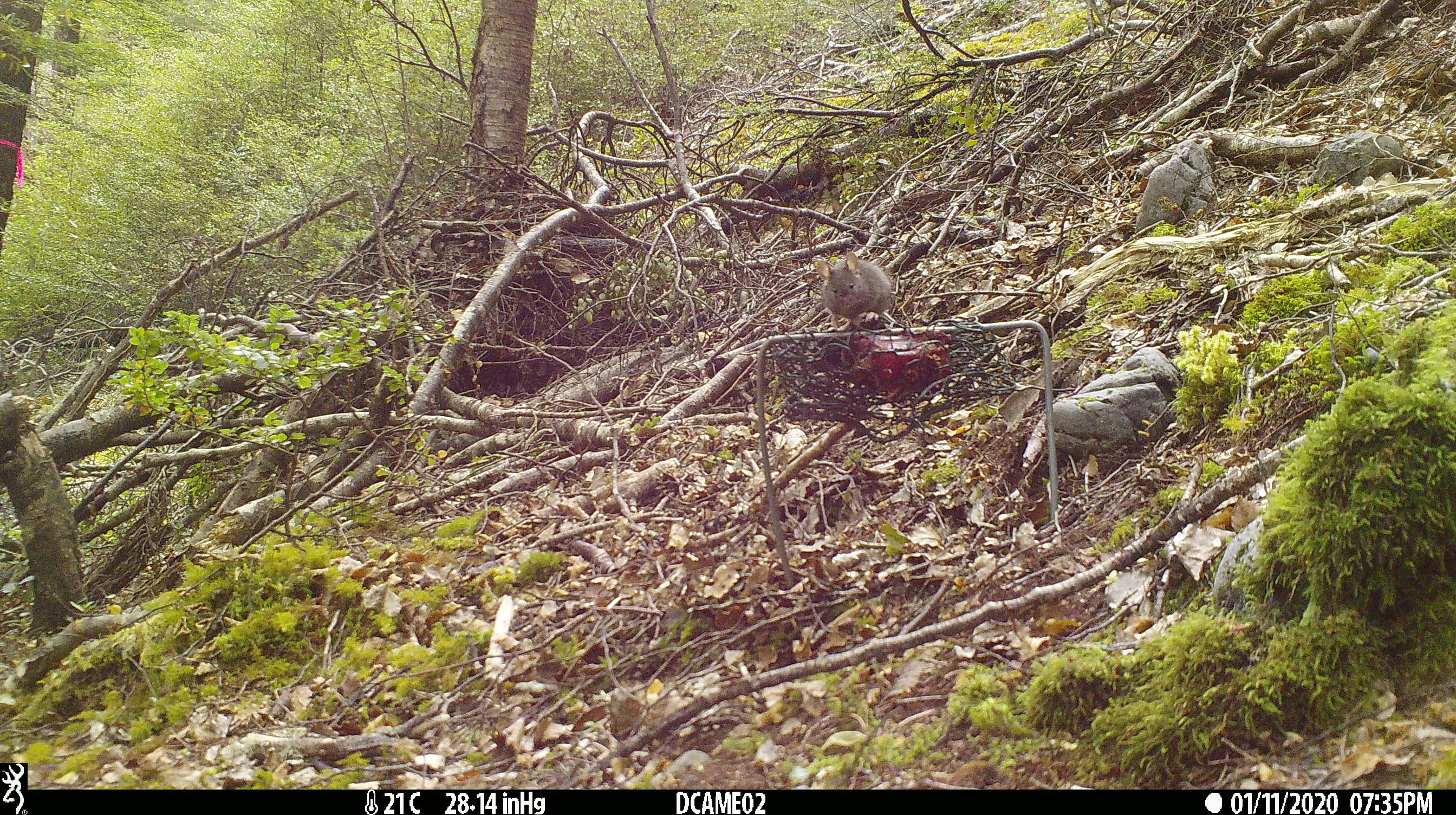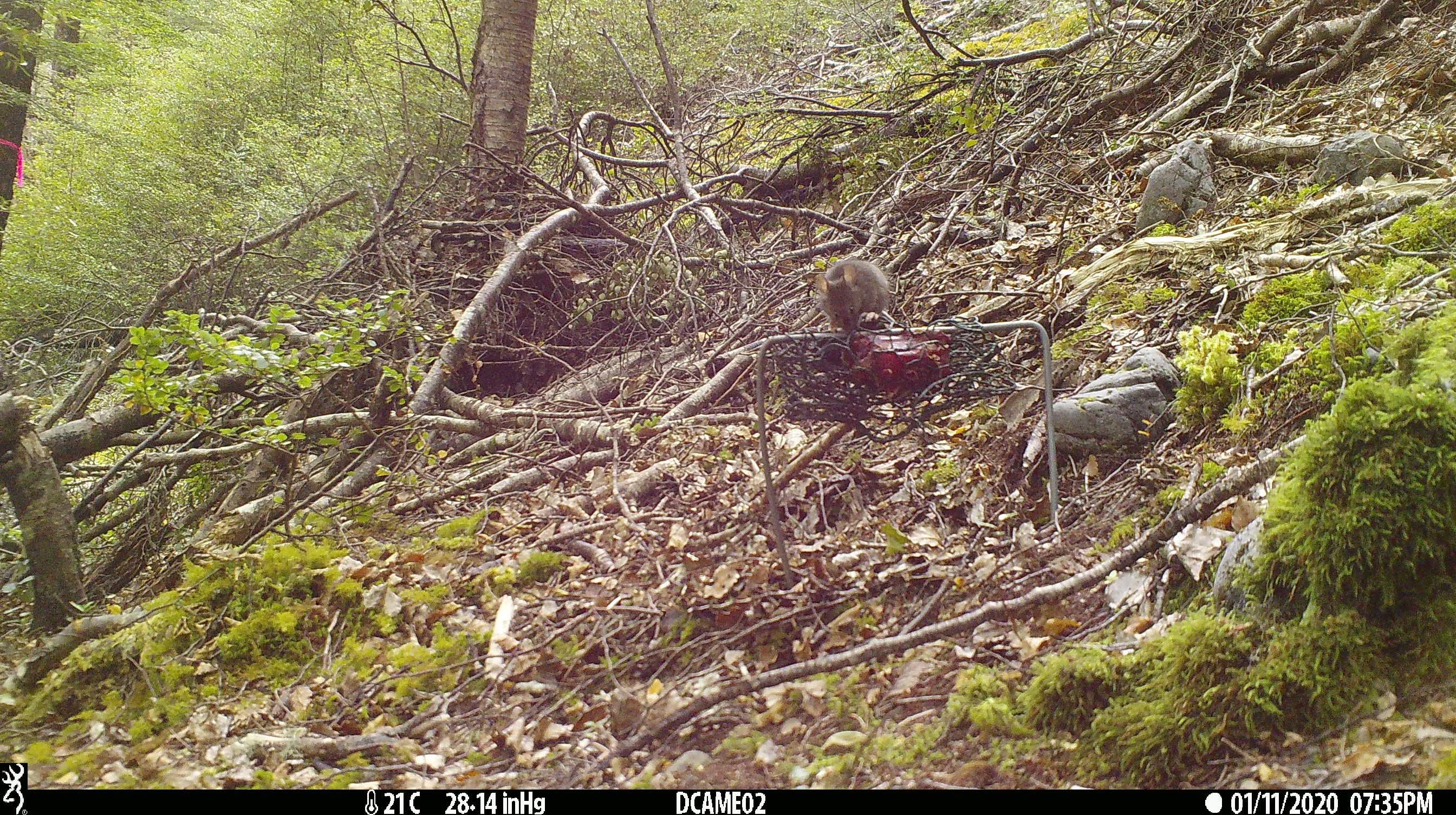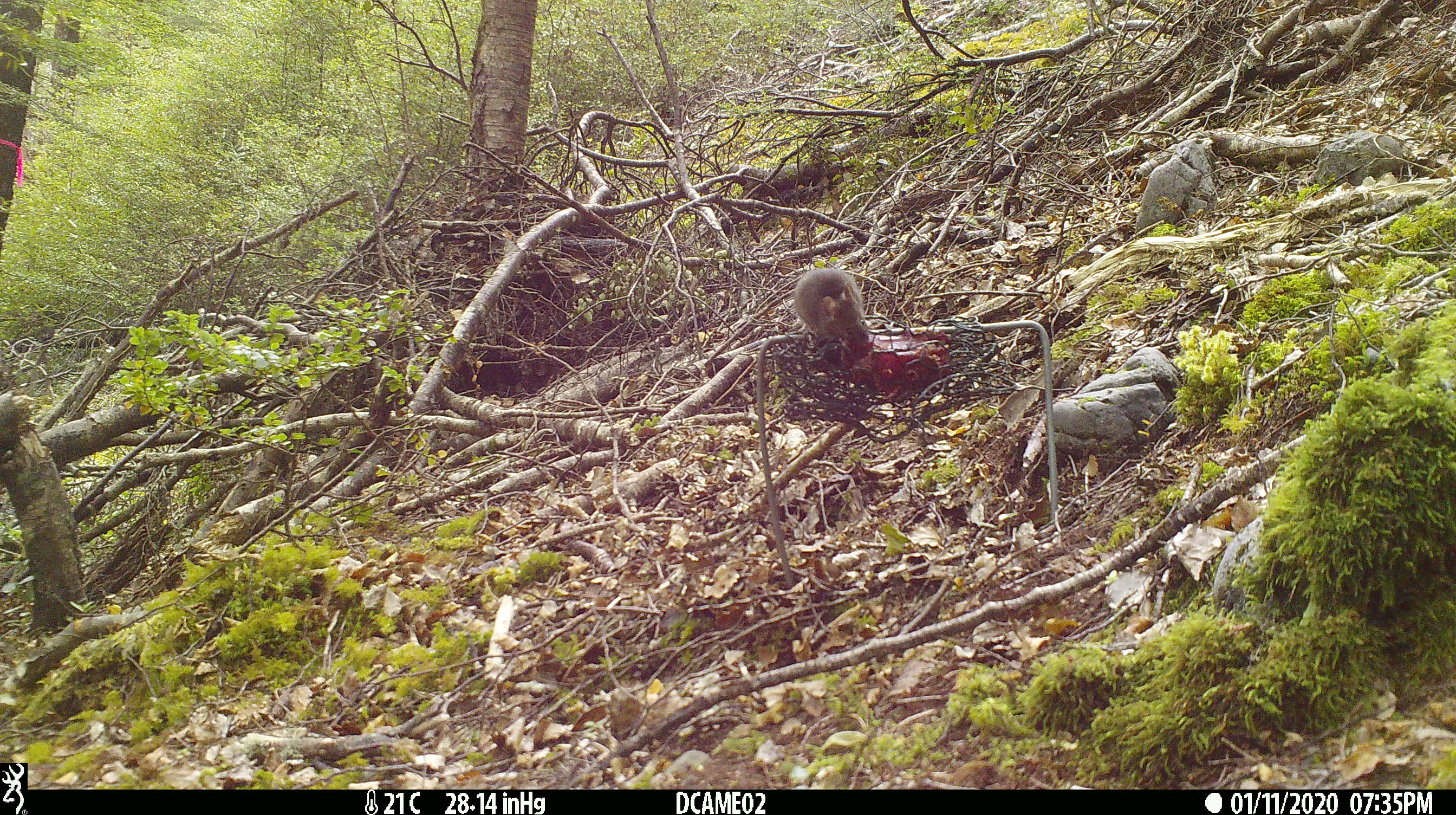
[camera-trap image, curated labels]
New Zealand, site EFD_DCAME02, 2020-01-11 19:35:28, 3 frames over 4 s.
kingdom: Animalia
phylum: Chordata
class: Mammalia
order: Rodentia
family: Muridae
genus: Mus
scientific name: Mus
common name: mouse